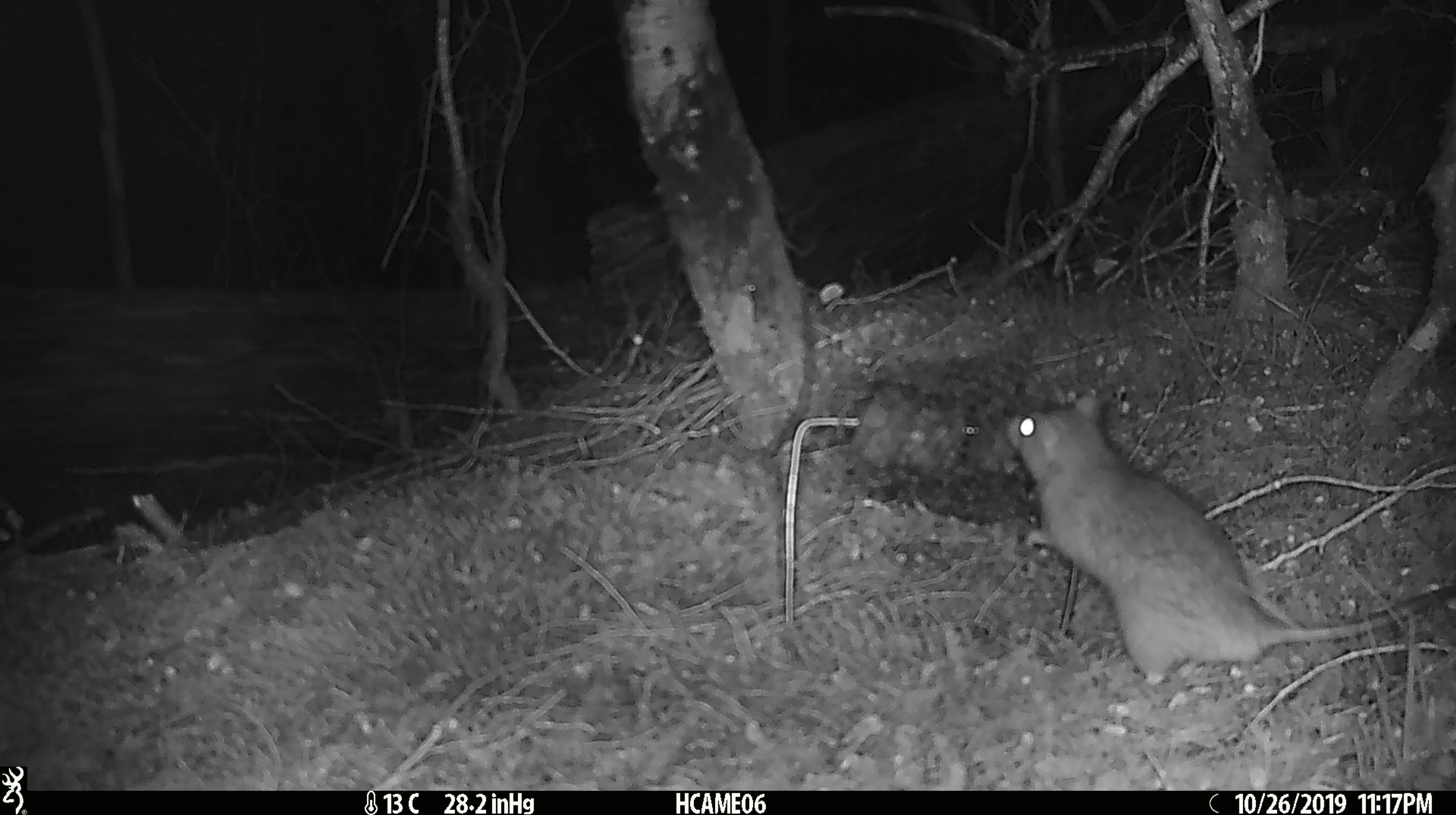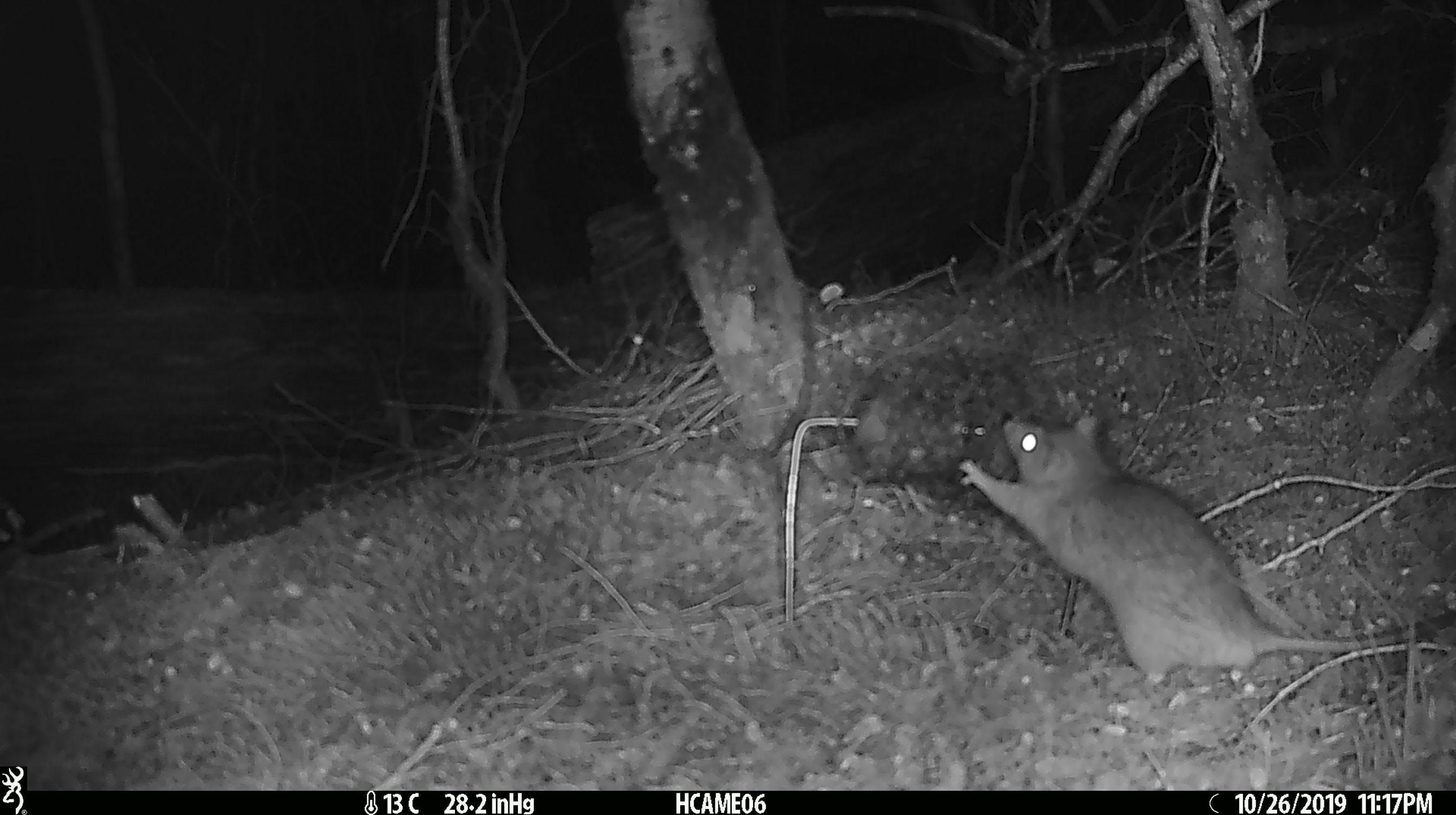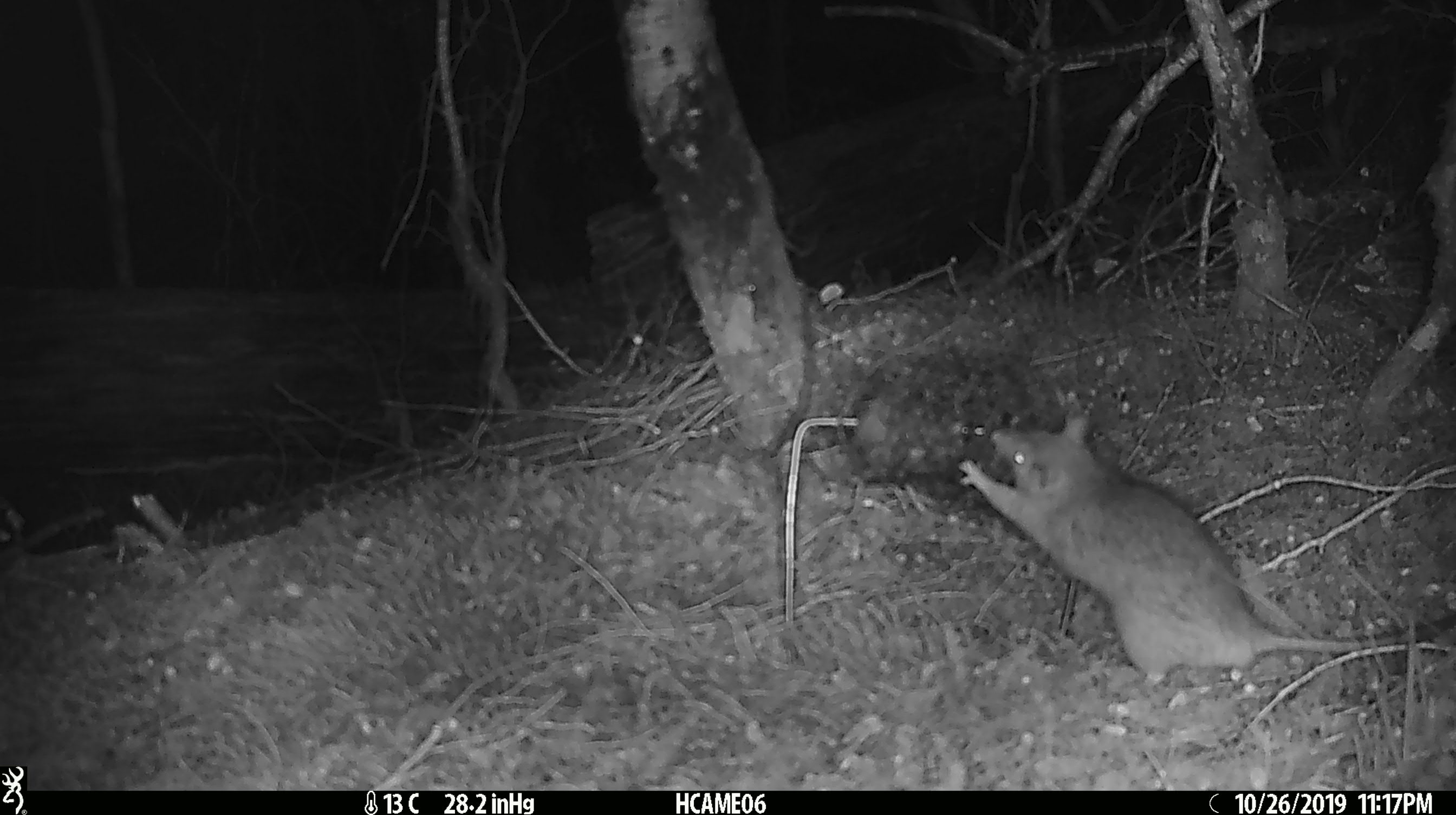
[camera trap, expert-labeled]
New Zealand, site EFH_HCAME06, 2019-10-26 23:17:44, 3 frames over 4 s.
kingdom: Animalia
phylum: Chordata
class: Mammalia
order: Rodentia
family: Muridae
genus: Rattus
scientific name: Rattus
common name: rat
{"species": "rat (Rattus)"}